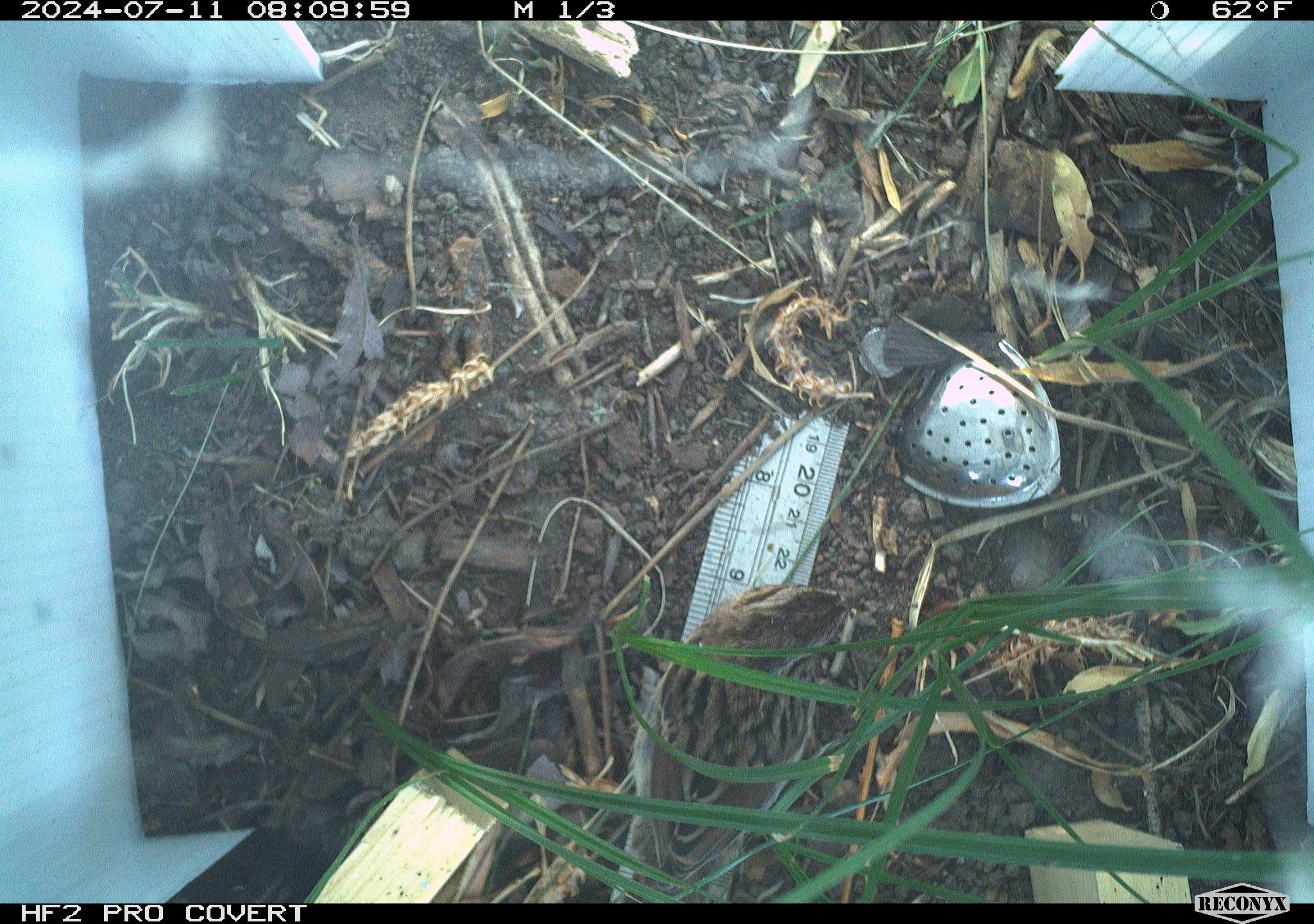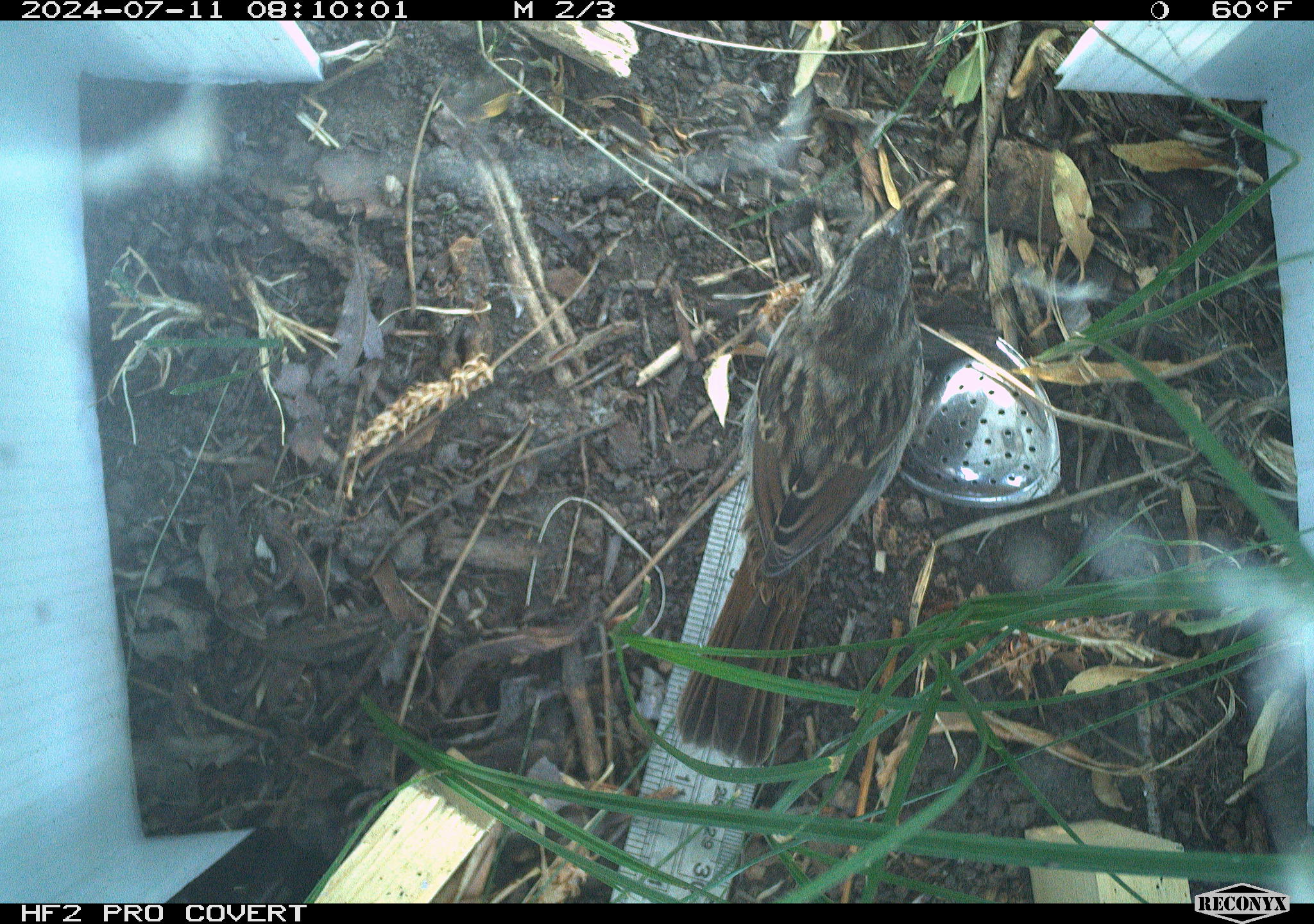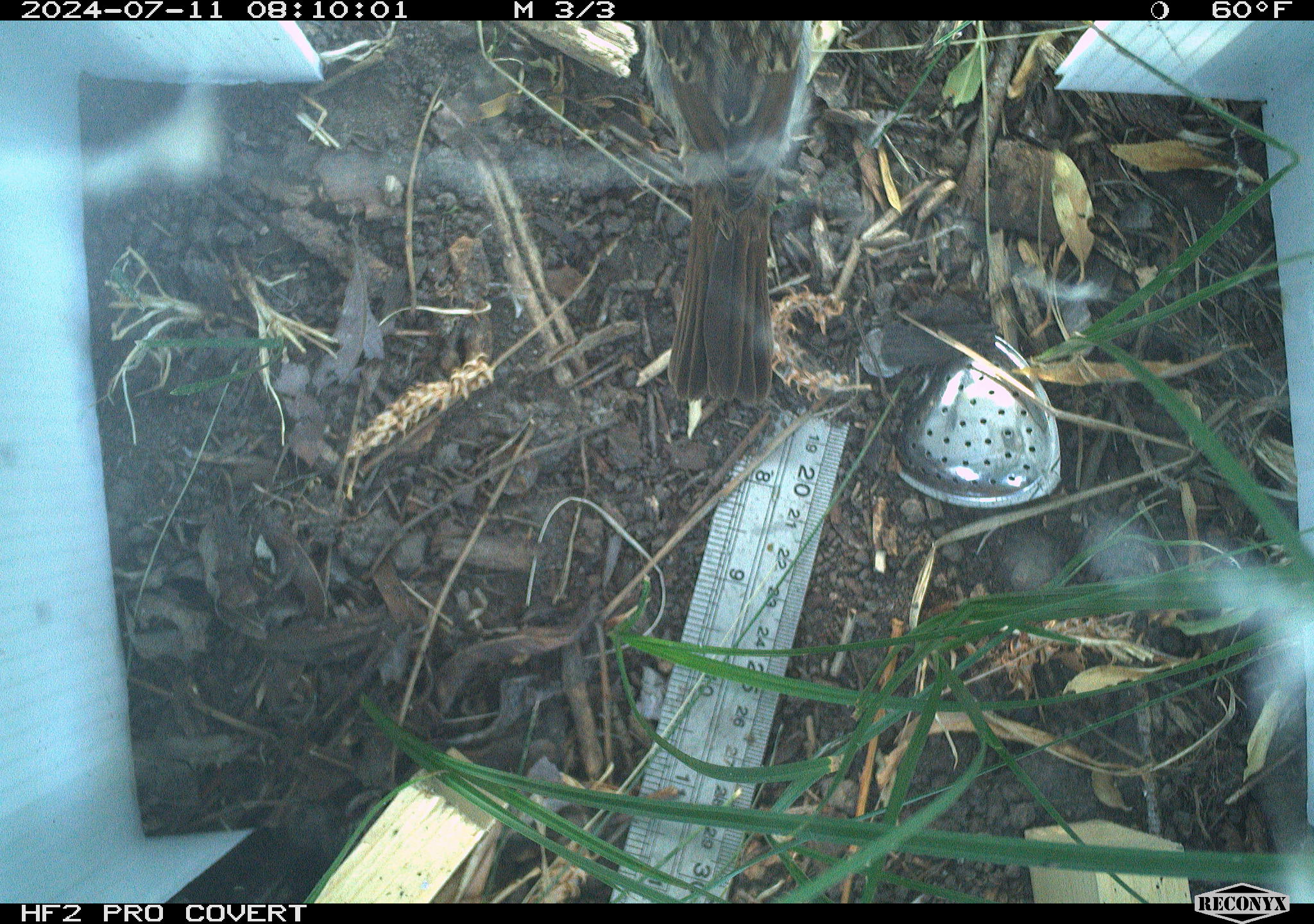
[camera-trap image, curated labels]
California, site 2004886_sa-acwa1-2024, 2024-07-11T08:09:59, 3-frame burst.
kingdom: Animalia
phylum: Chordata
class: Aves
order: Passeriformes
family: Passerellidae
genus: Melospiza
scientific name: Melospiza melodia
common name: song sparrow